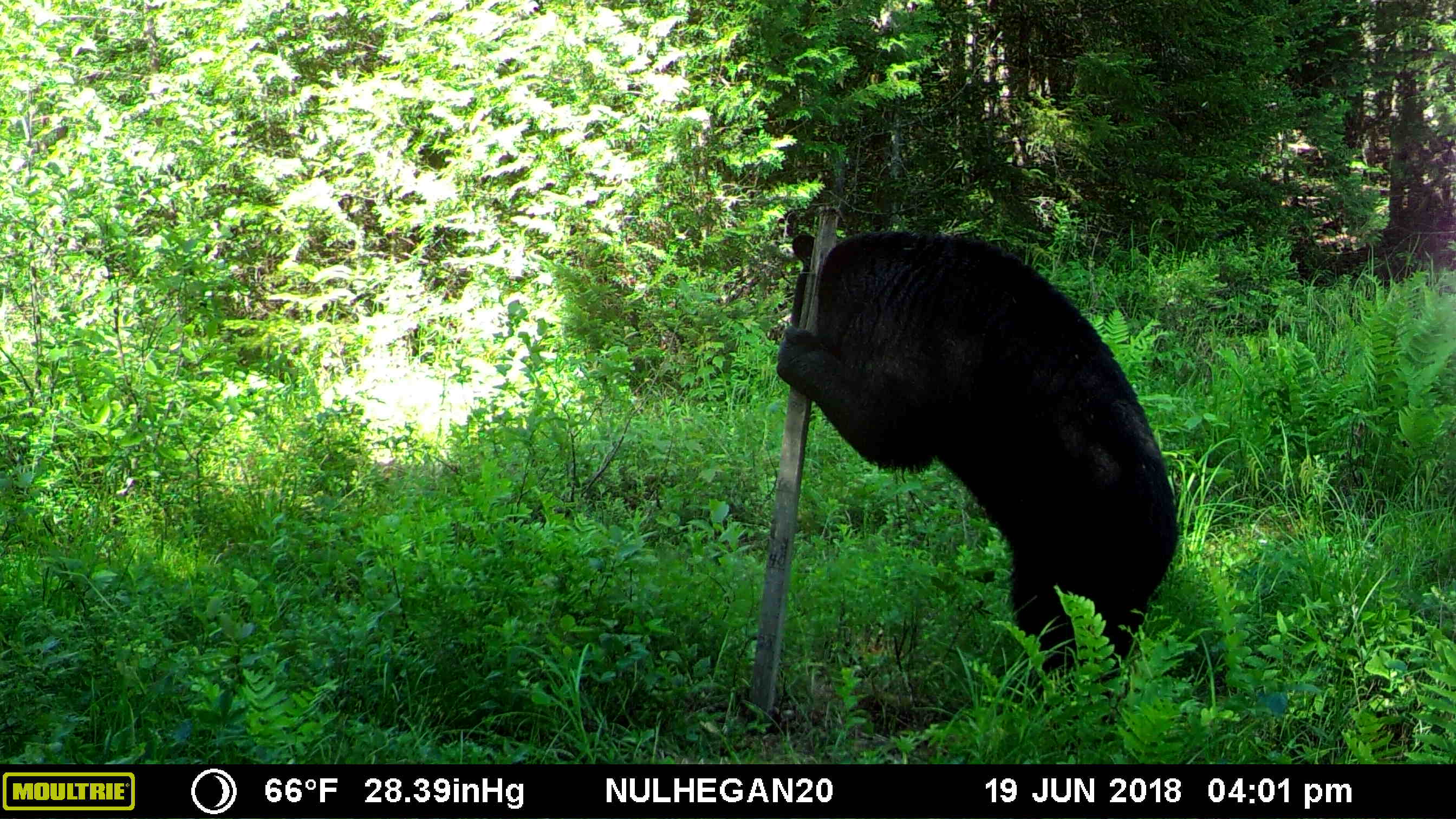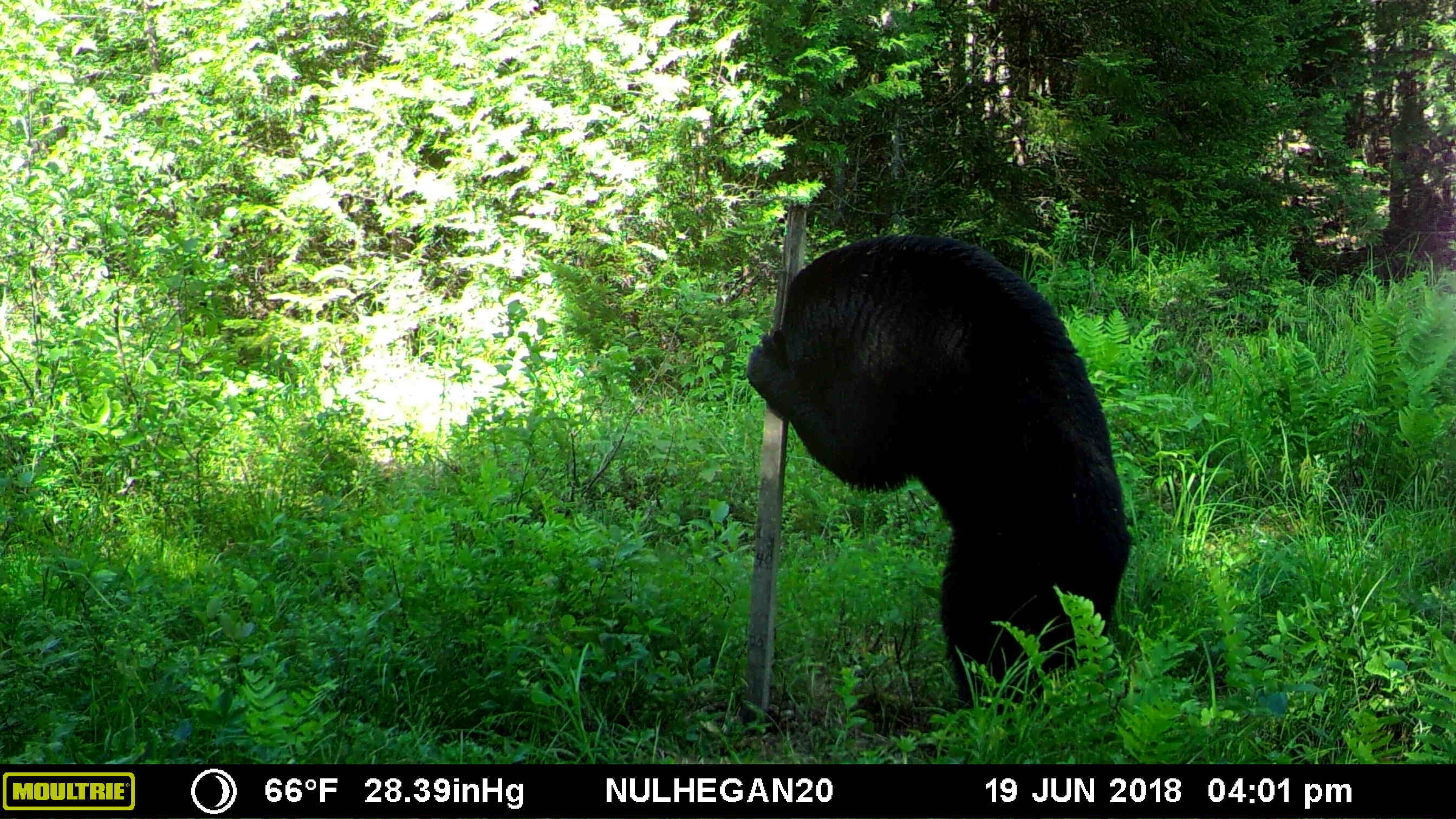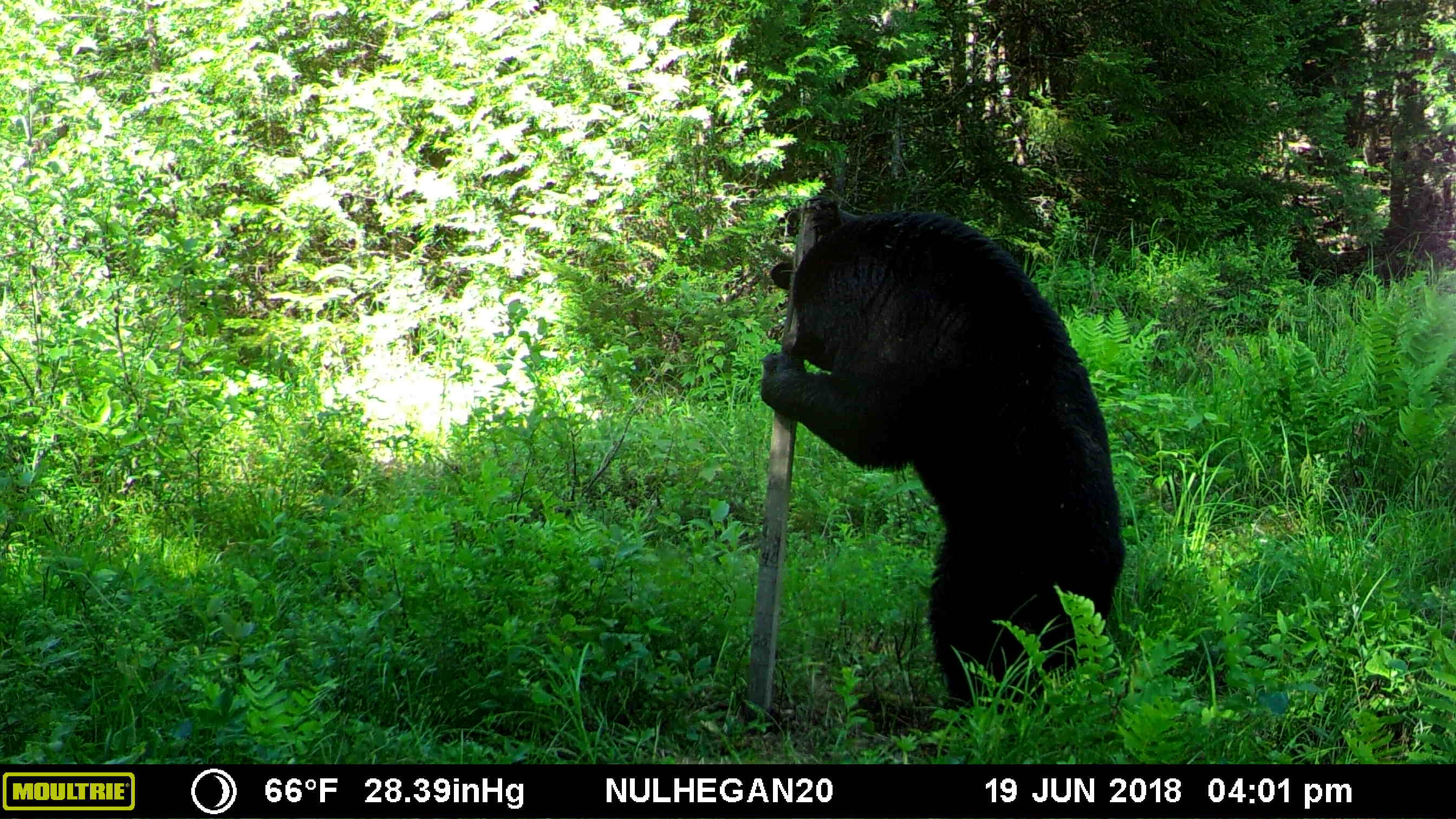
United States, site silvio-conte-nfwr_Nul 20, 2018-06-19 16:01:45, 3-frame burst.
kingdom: Animalia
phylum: Chordata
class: Mammalia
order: Carnivora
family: Ursidae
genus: Ursus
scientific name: Ursus americanus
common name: black bear